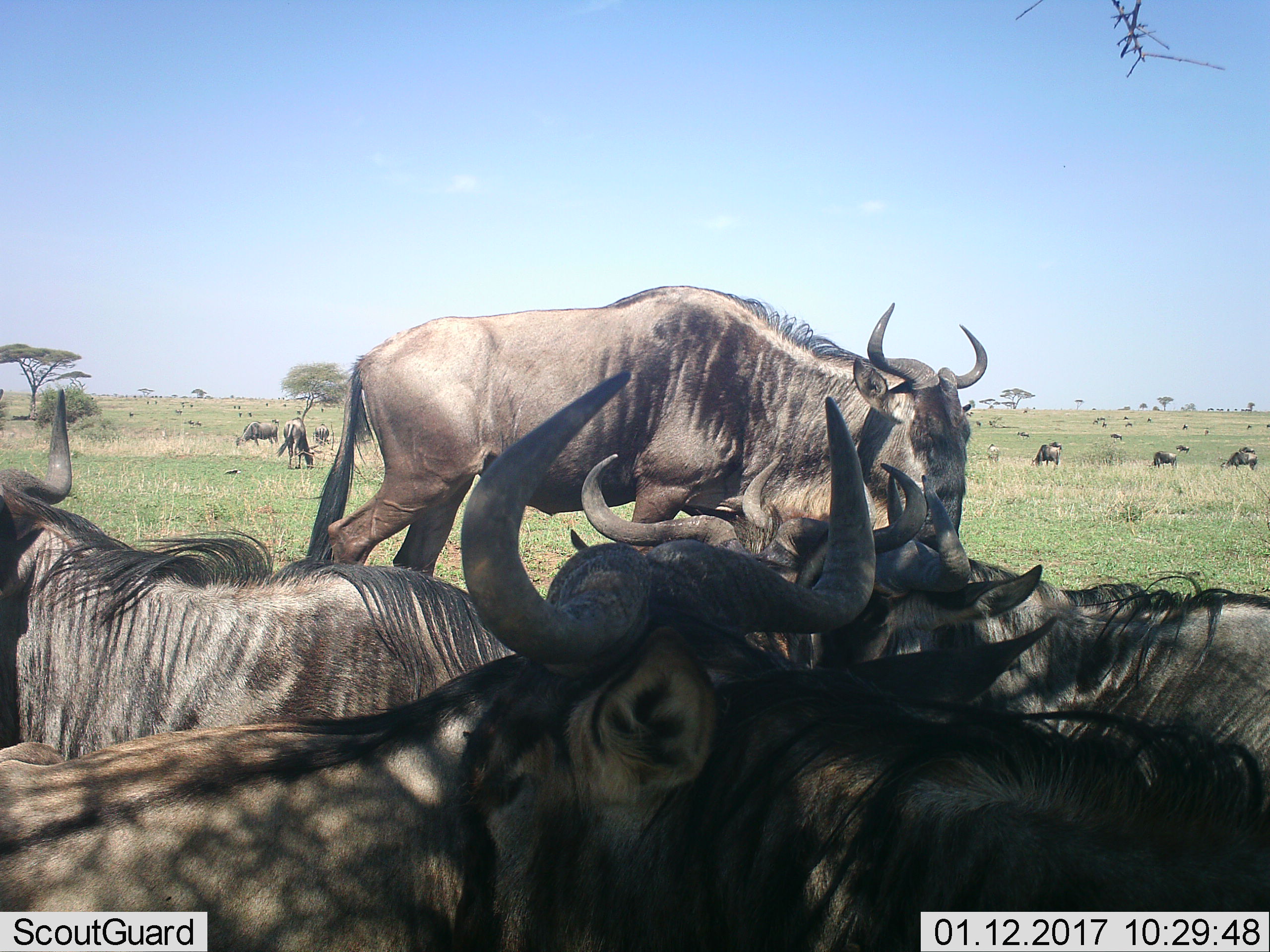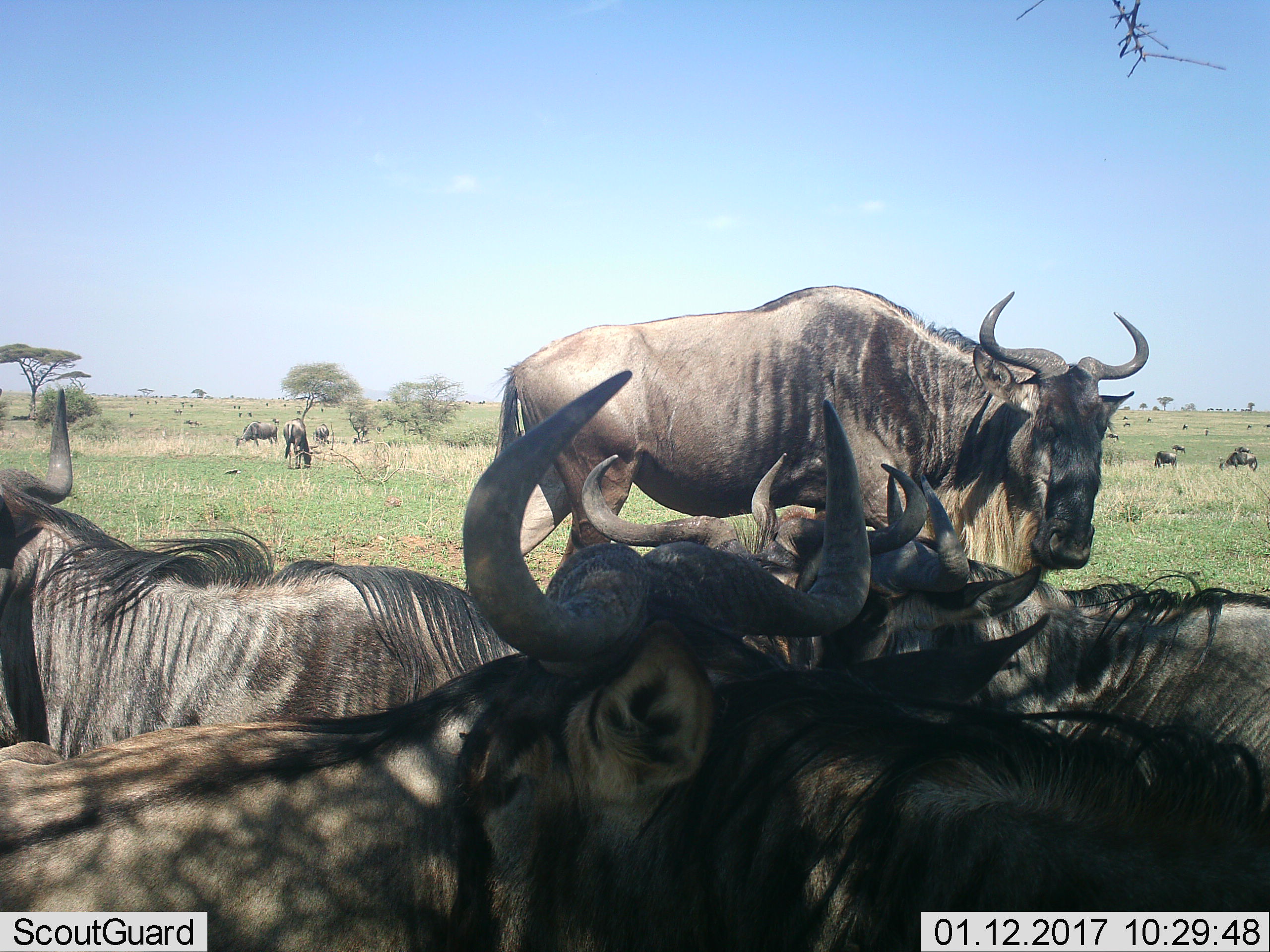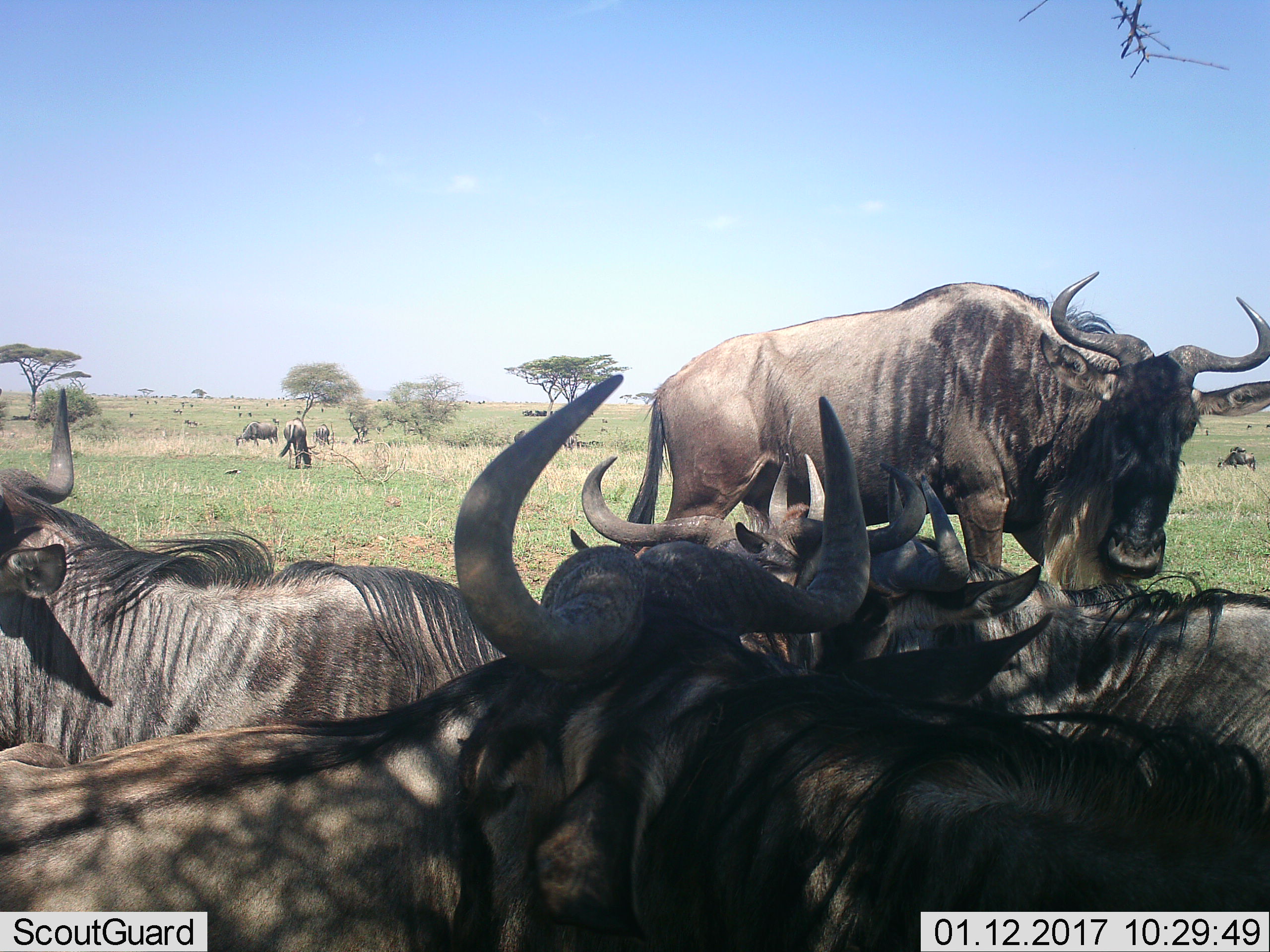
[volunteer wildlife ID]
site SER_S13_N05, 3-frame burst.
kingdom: Animalia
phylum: Chordata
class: Mammalia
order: Artiodactyla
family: Bovidae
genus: Connochaetes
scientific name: Connochaetes taurinus taurinus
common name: blue wildebeest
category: wildebeestblue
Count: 51+.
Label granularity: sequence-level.